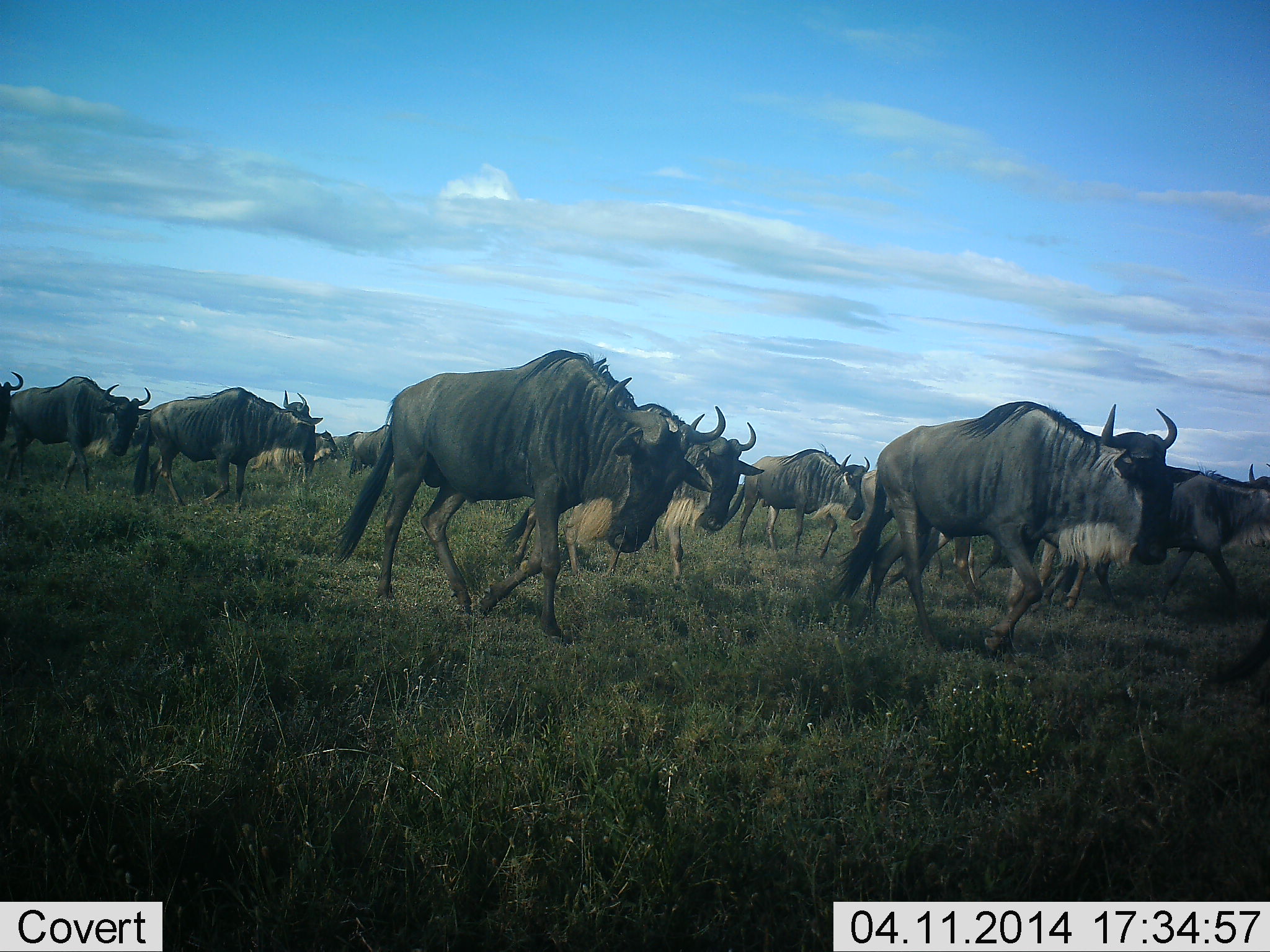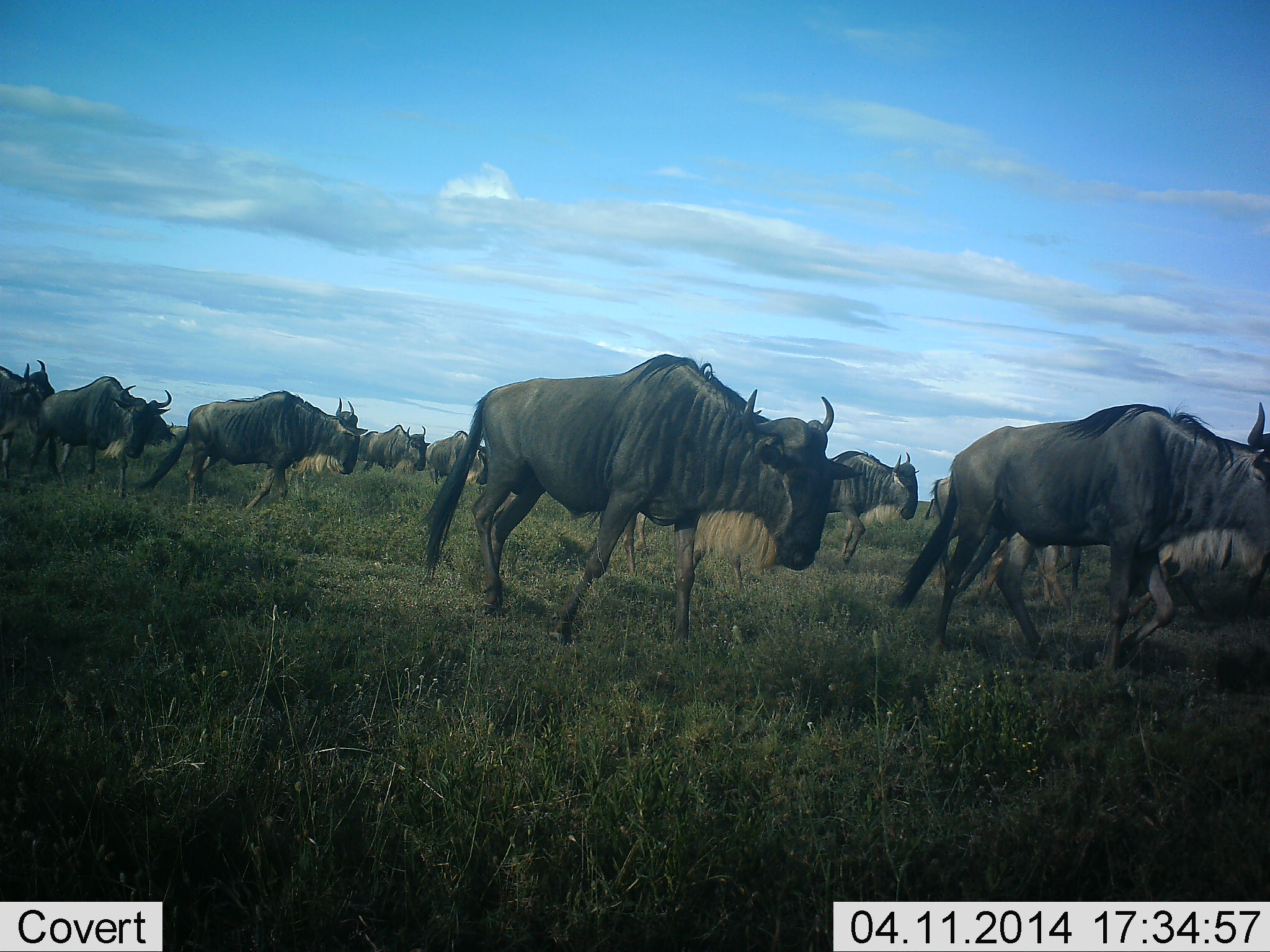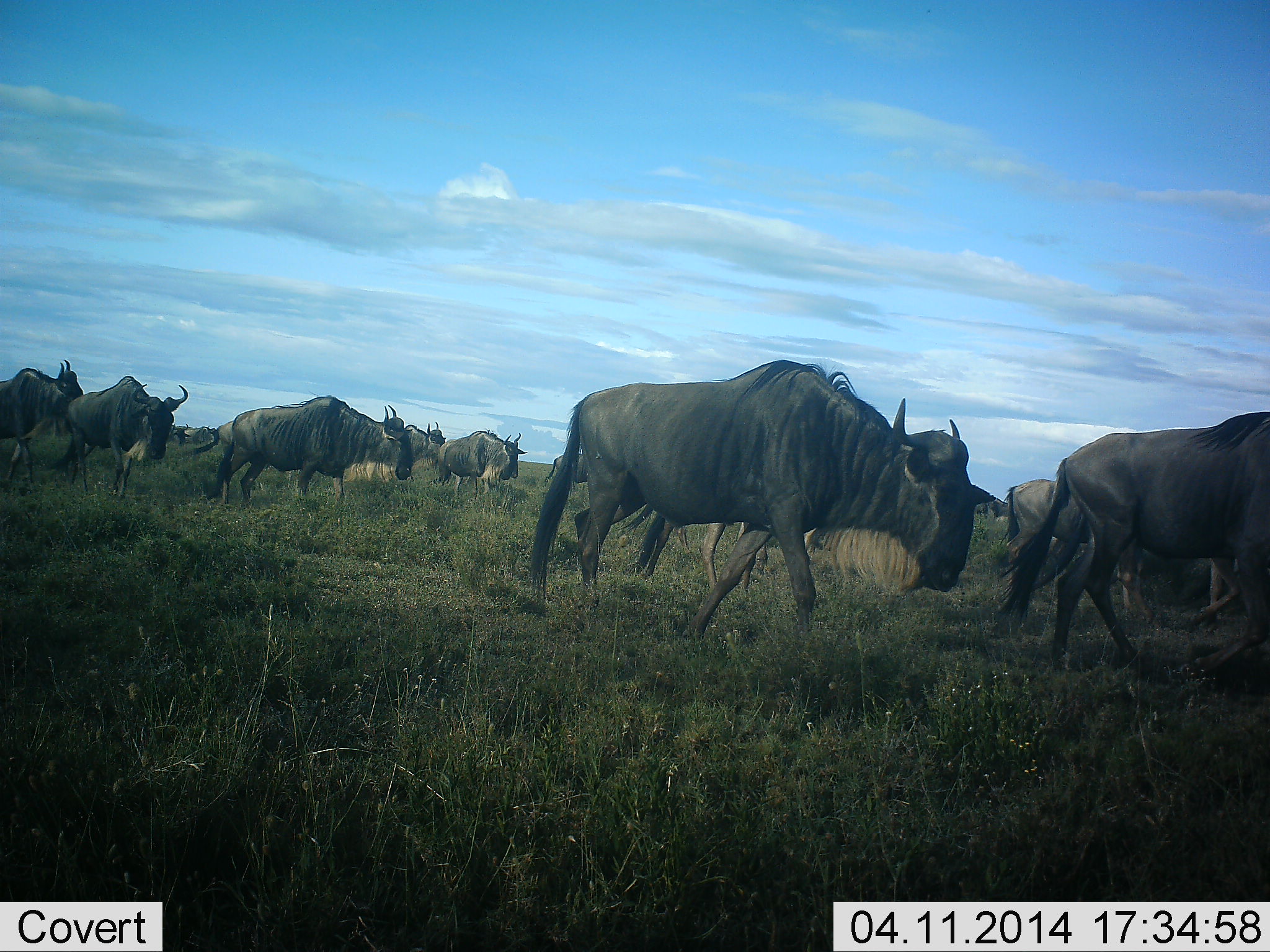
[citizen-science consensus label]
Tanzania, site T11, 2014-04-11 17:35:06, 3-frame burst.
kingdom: Animalia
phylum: Chordata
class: Mammalia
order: Artiodactyla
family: Bovidae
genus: Connochaetes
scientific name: Connochaetes taurinus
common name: blue wildebeest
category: wildebeest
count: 11-50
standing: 0%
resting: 0%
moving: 100%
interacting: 0%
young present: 0%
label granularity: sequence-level